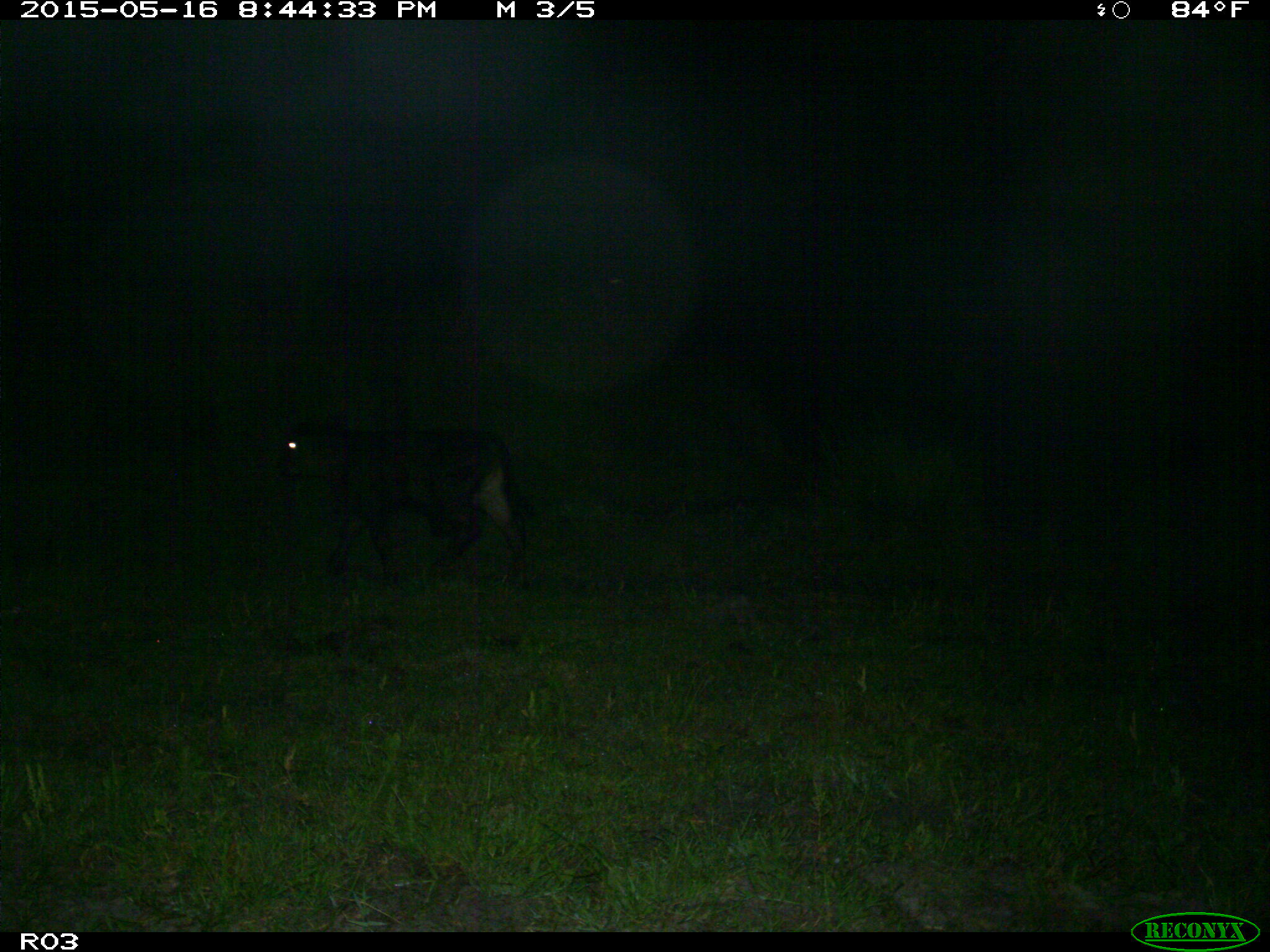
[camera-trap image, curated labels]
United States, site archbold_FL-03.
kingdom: Animalia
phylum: Chordata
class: Mammalia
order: Artiodactyla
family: Bovidae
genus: Bos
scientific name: Bos taurus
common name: domestic cow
Bos taurus (domestic cow).